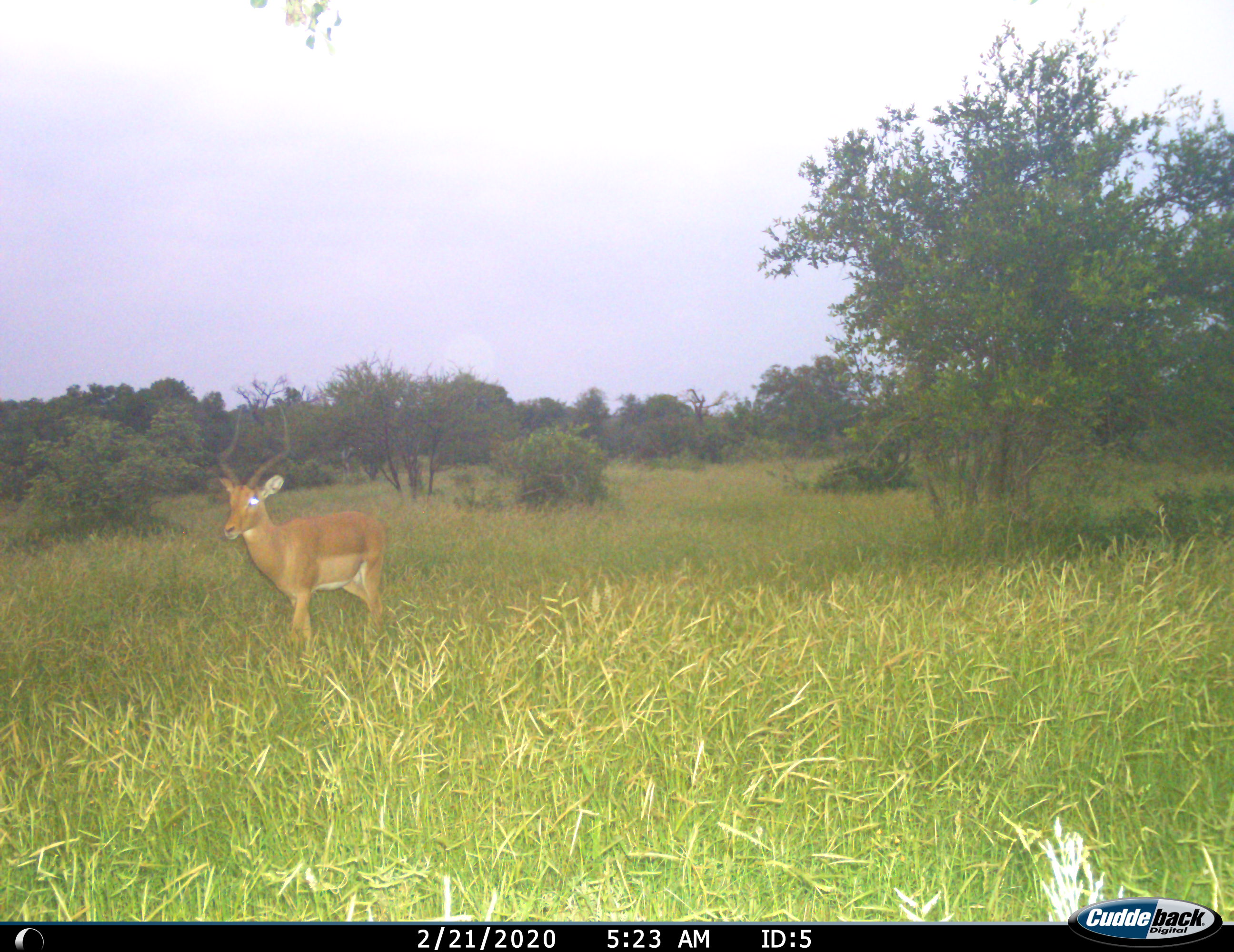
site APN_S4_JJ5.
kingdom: Animalia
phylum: Chordata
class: Mammalia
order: Artiodactyla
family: Bovidae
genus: Aepyceros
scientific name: Aepyceros melampus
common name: impala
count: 1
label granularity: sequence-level